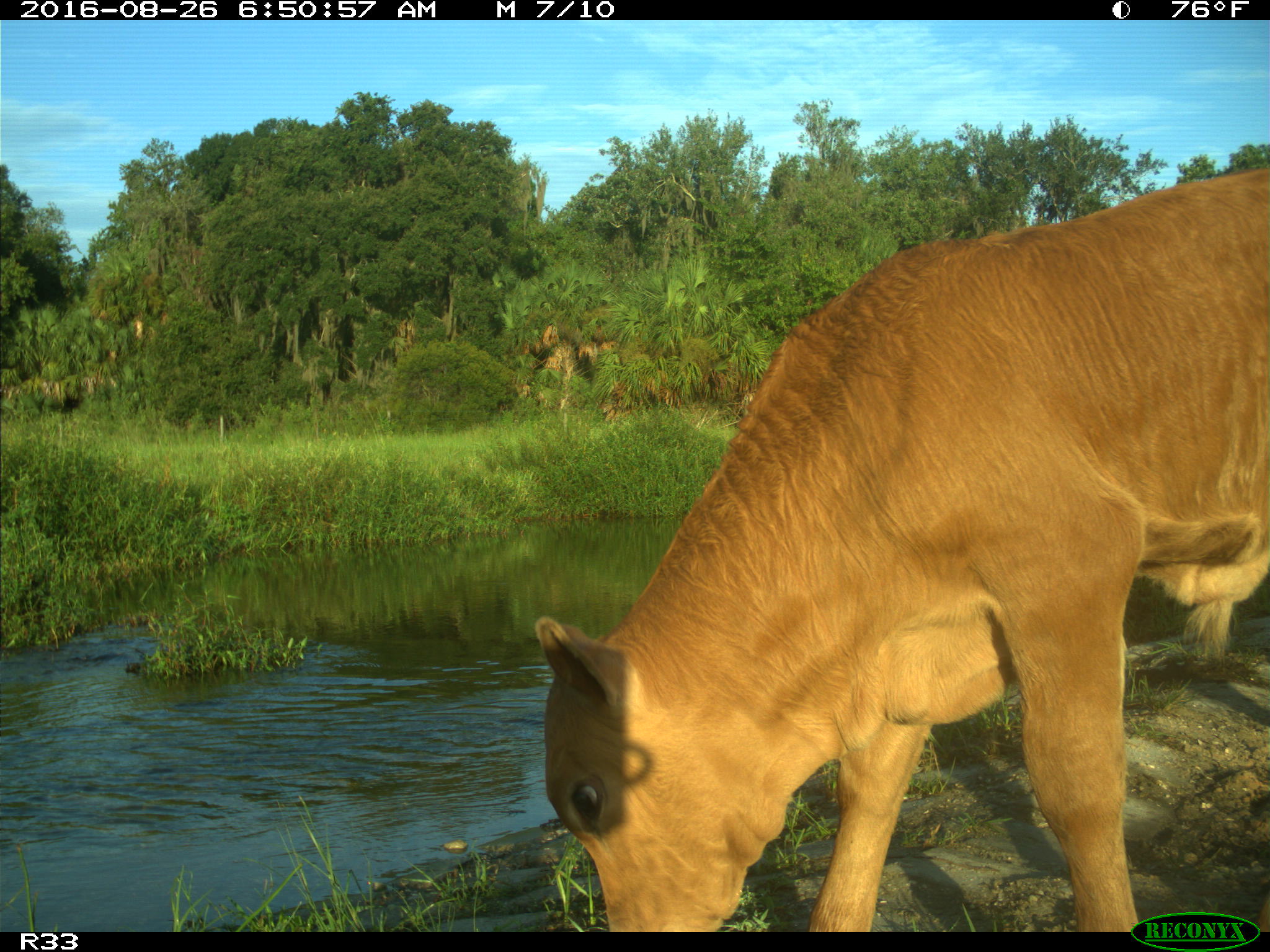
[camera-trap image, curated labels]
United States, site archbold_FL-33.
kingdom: Animalia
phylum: Chordata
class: Mammalia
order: Artiodactyla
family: Bovidae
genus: Bos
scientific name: Bos taurus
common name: domestic cow